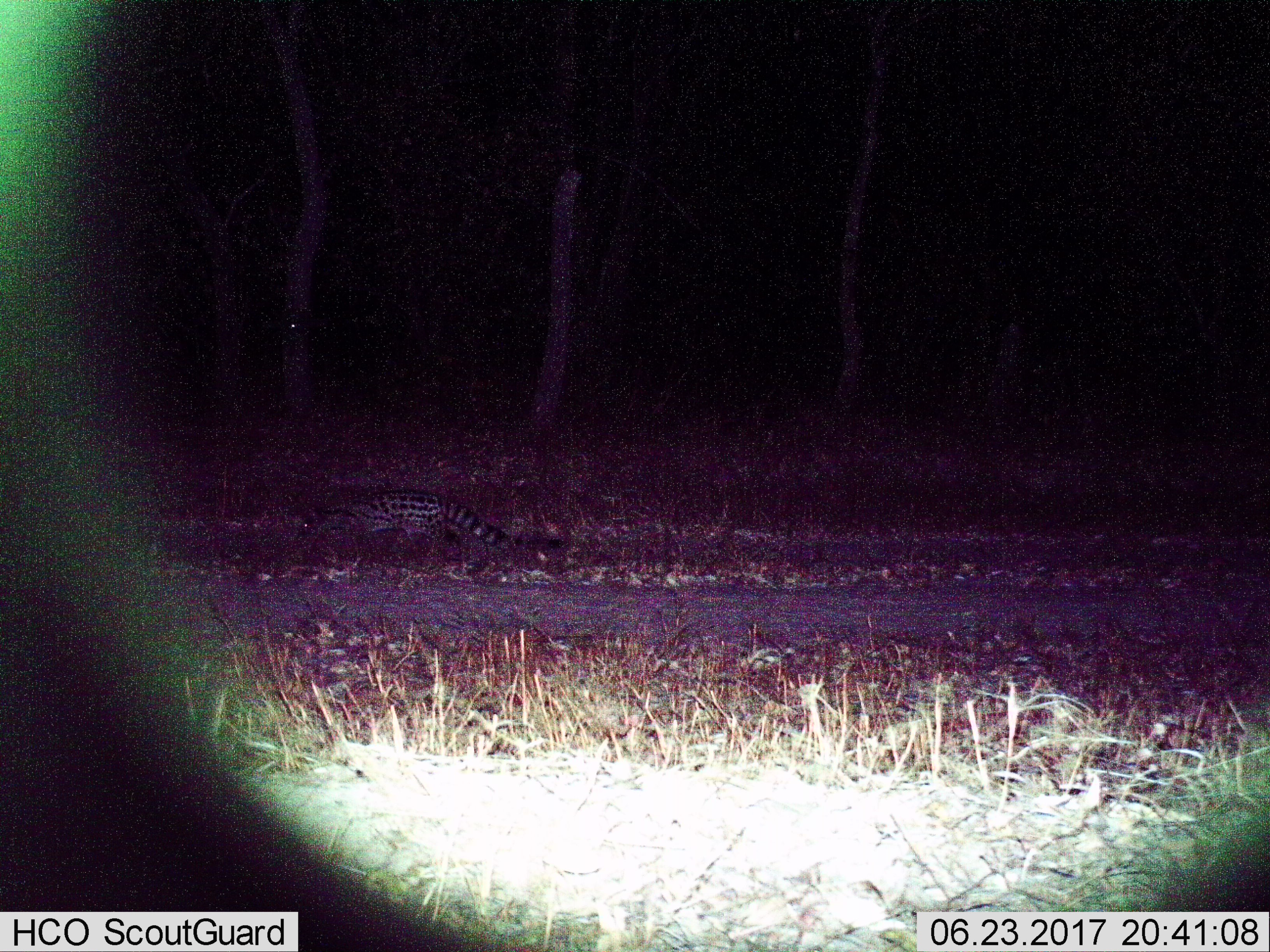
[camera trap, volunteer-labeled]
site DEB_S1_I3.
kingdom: Animalia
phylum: Chordata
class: Mammalia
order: Carnivora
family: Viverridae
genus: Genetta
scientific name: Genetta genetta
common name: small-spotted genet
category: genetcommonsmallspotted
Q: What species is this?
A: Genetcommonsmallspotted (small-spotted genet) (Genetta genetta).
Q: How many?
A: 1.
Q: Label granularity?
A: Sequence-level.